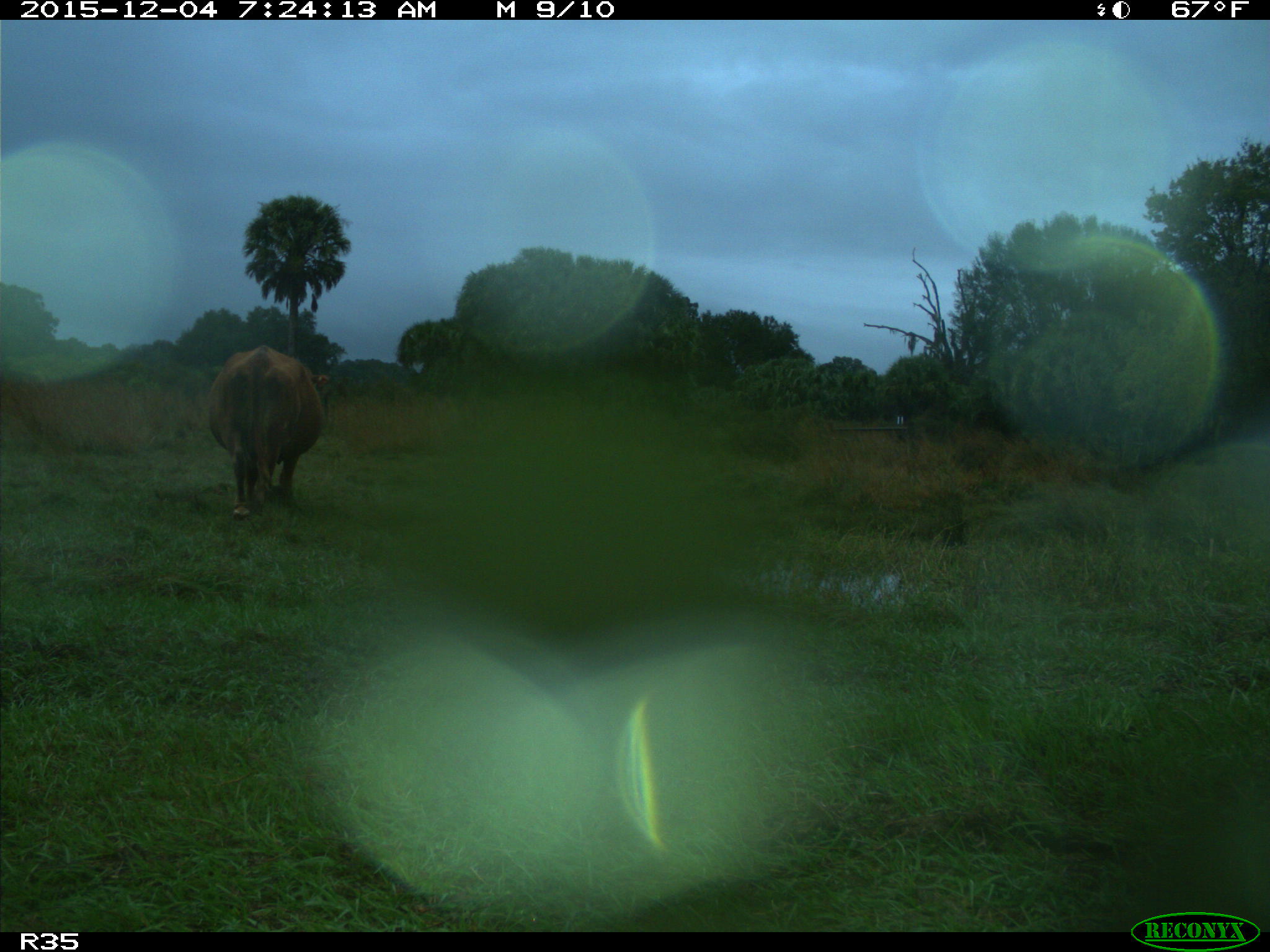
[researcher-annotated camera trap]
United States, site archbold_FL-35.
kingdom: Animalia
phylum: Chordata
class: Mammalia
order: Artiodactyla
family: Bovidae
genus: Bos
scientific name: Bos taurus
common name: domestic cow